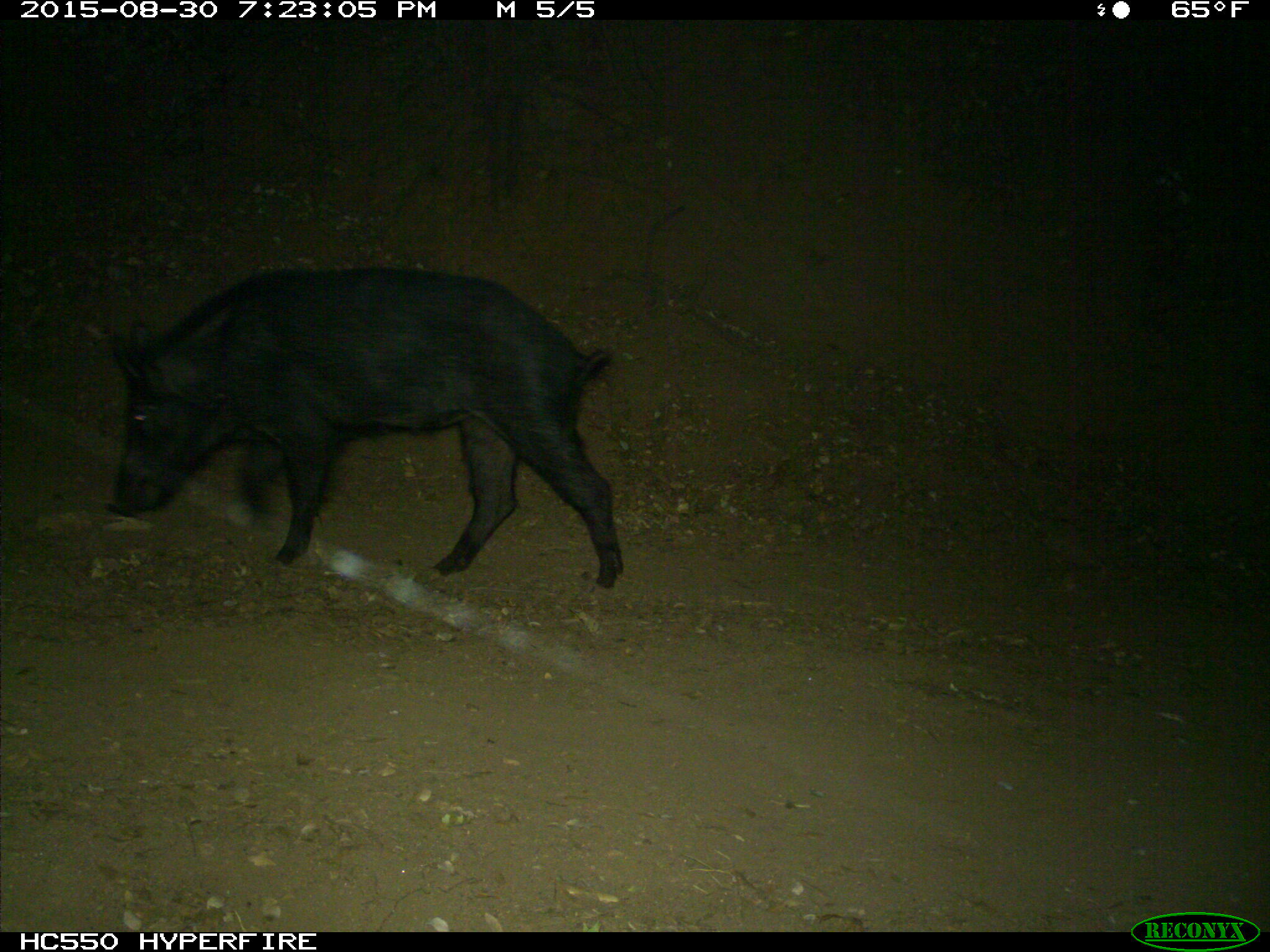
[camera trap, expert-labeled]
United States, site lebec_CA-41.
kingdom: Animalia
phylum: Chordata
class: Mammalia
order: Artiodactyla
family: Suidae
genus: Sus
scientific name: Sus scrofa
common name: wild boar